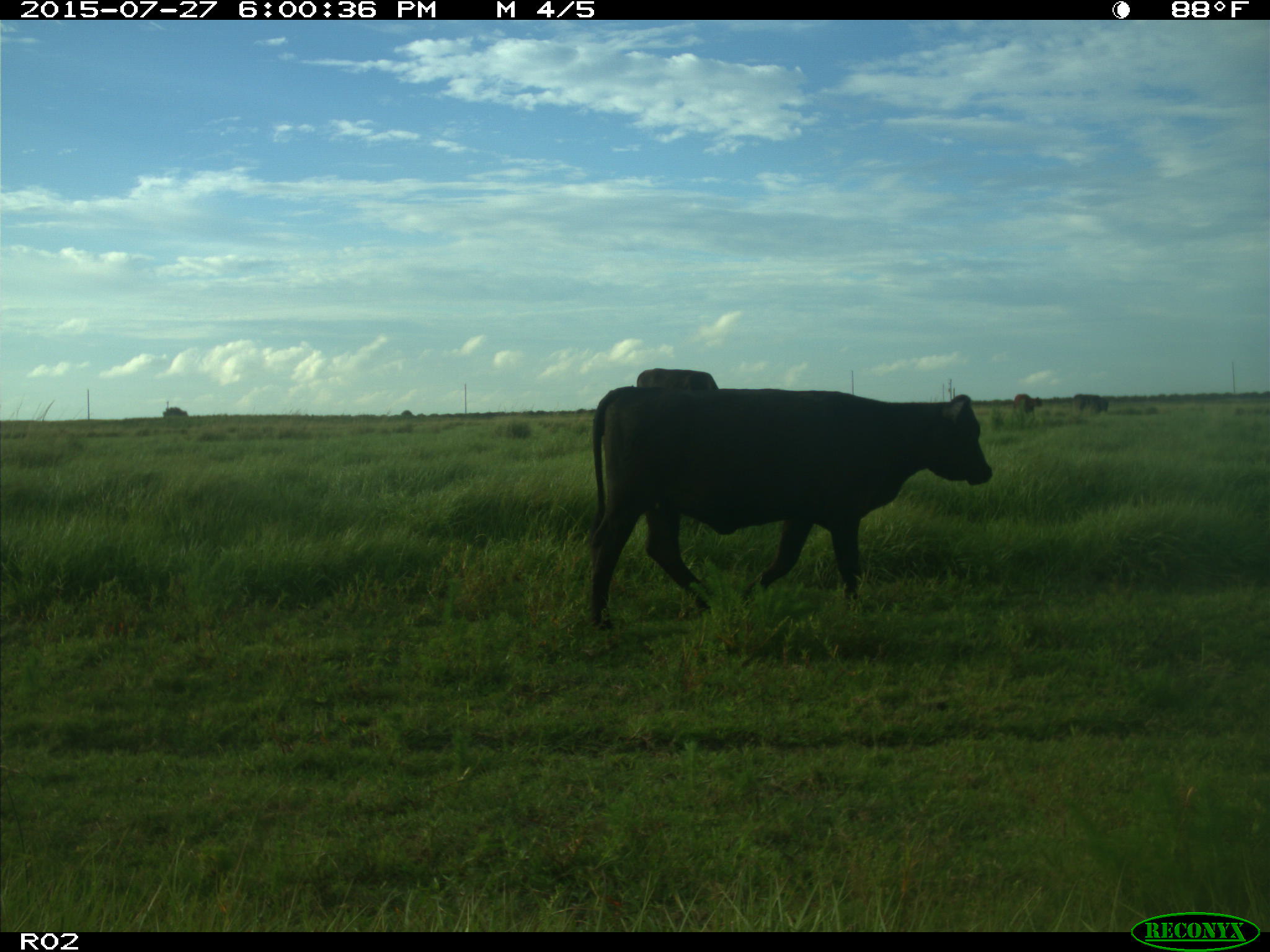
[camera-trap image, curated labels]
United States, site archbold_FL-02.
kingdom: Animalia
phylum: Chordata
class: Mammalia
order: Artiodactyla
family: Bovidae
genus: Bos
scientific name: Bos taurus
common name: domestic cow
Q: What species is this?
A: Bos taurus (domestic cow).